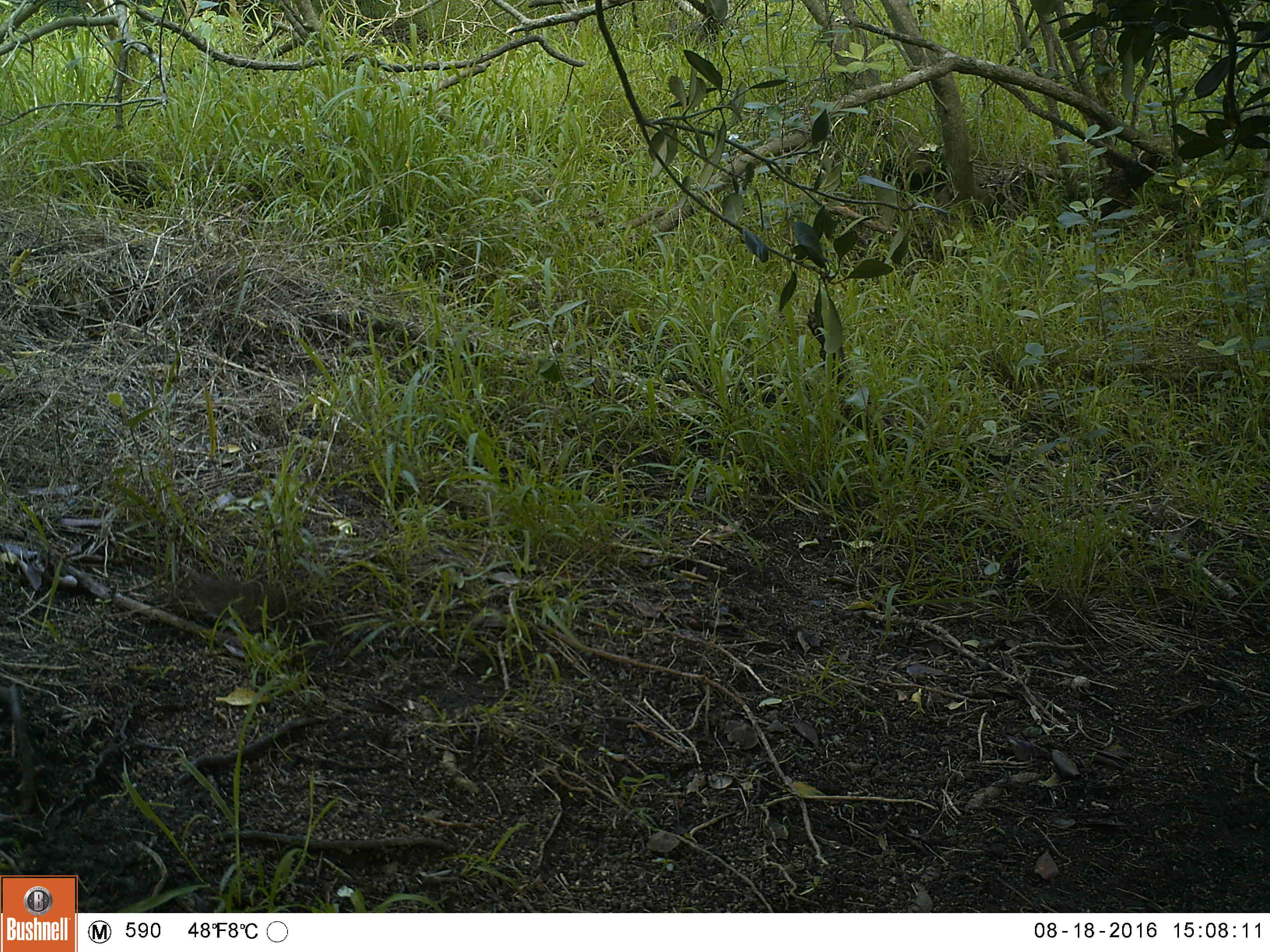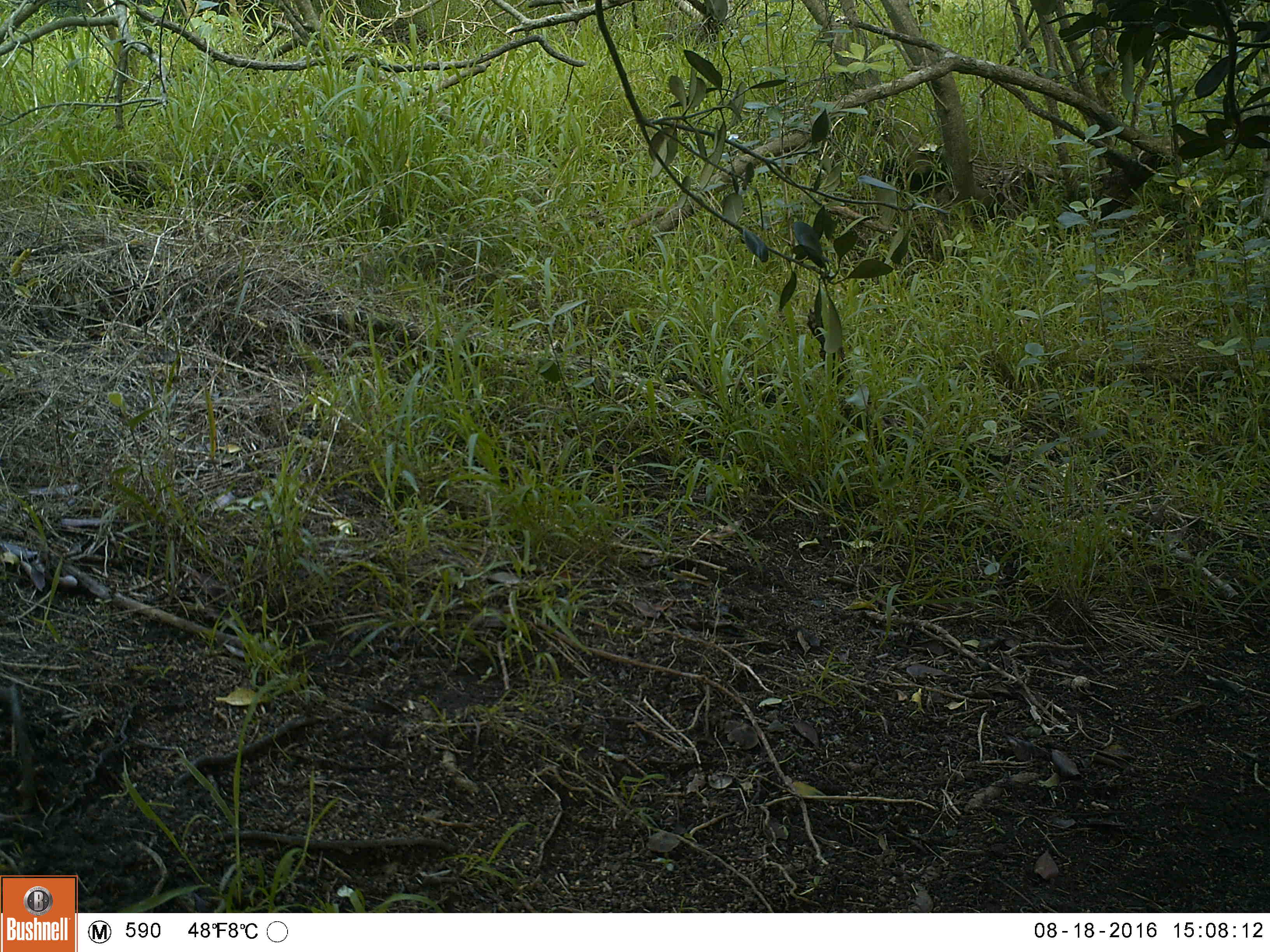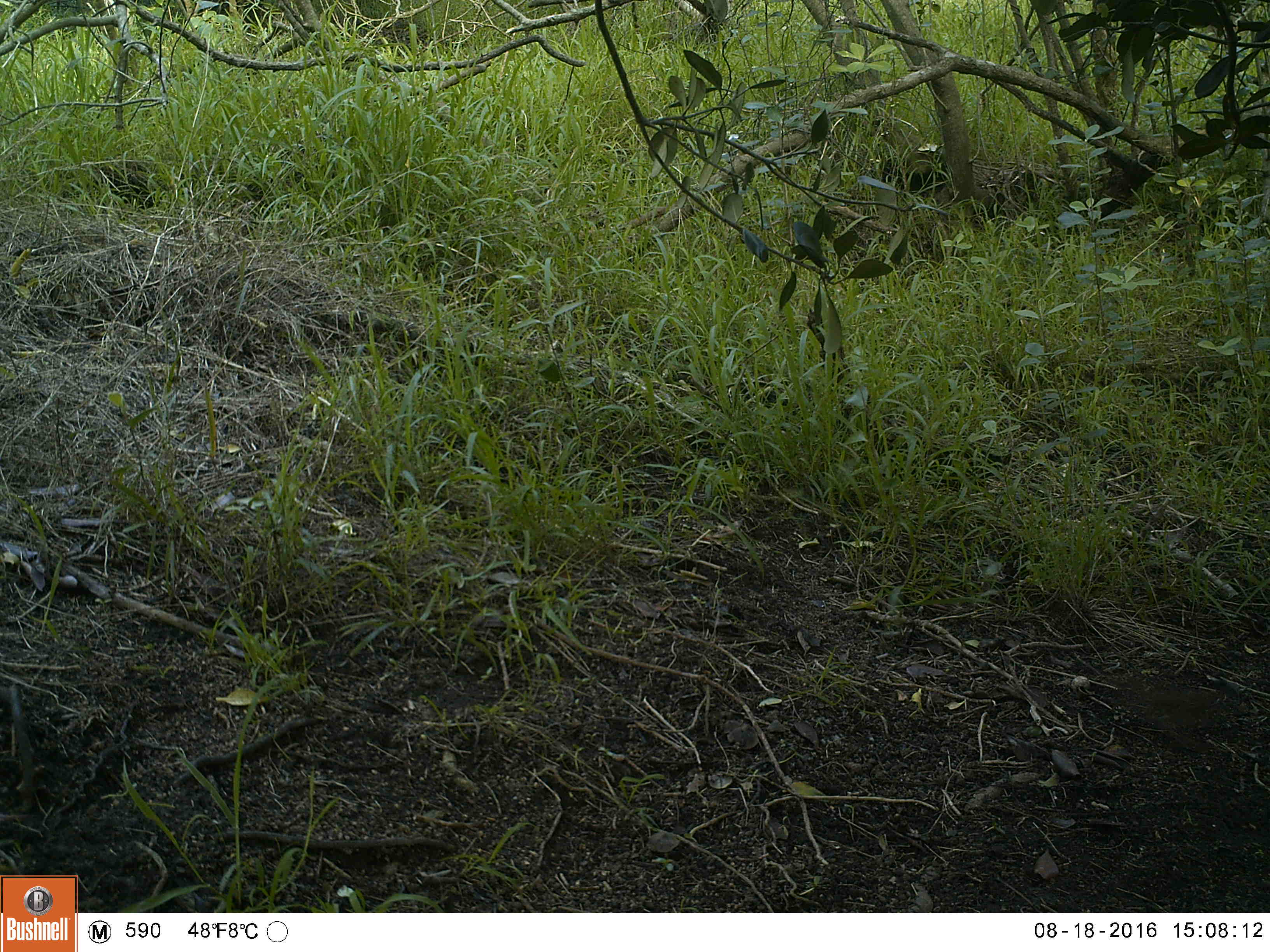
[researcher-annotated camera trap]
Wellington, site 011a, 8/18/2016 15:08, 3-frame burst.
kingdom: Animalia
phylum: Chordata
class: Aves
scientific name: Aves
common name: bird